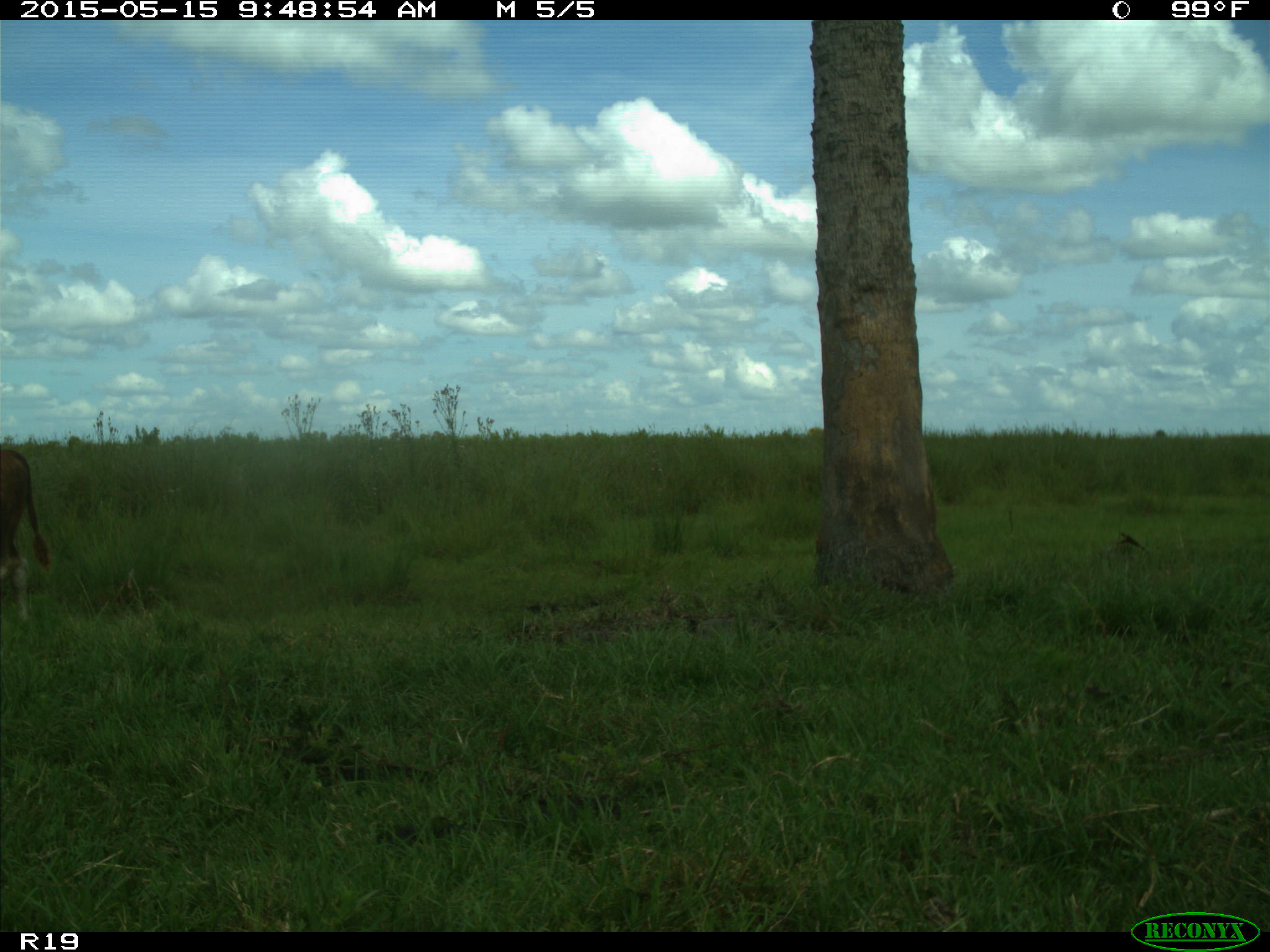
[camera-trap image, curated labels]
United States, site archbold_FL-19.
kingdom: Animalia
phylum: Chordata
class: Mammalia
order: Artiodactyla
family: Bovidae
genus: Bos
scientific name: Bos taurus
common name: domestic cow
Bos taurus (domestic cow).